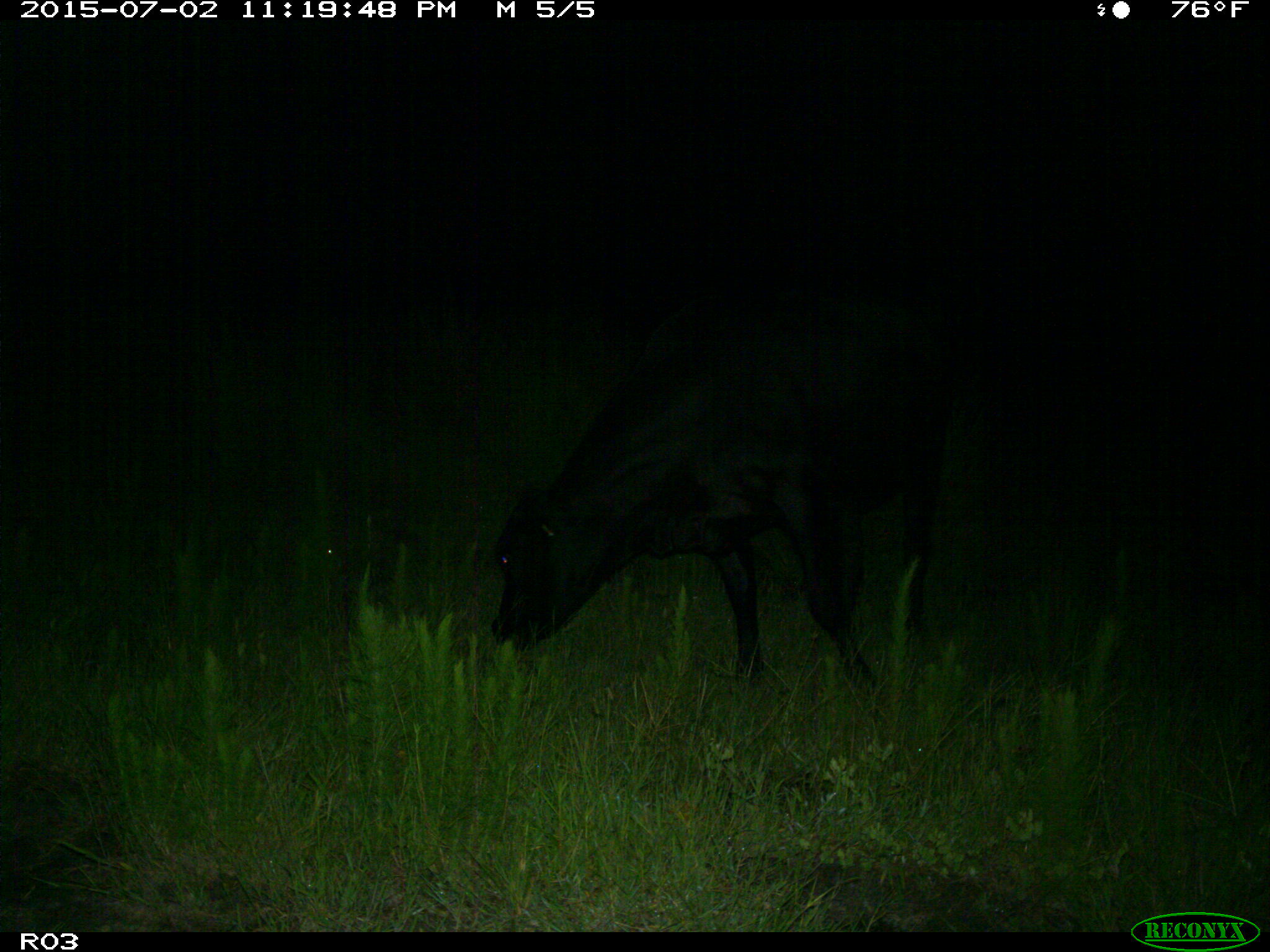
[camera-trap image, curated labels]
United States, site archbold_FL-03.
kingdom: Animalia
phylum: Chordata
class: Mammalia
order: Artiodactyla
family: Bovidae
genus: Bos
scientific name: Bos taurus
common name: domestic cow